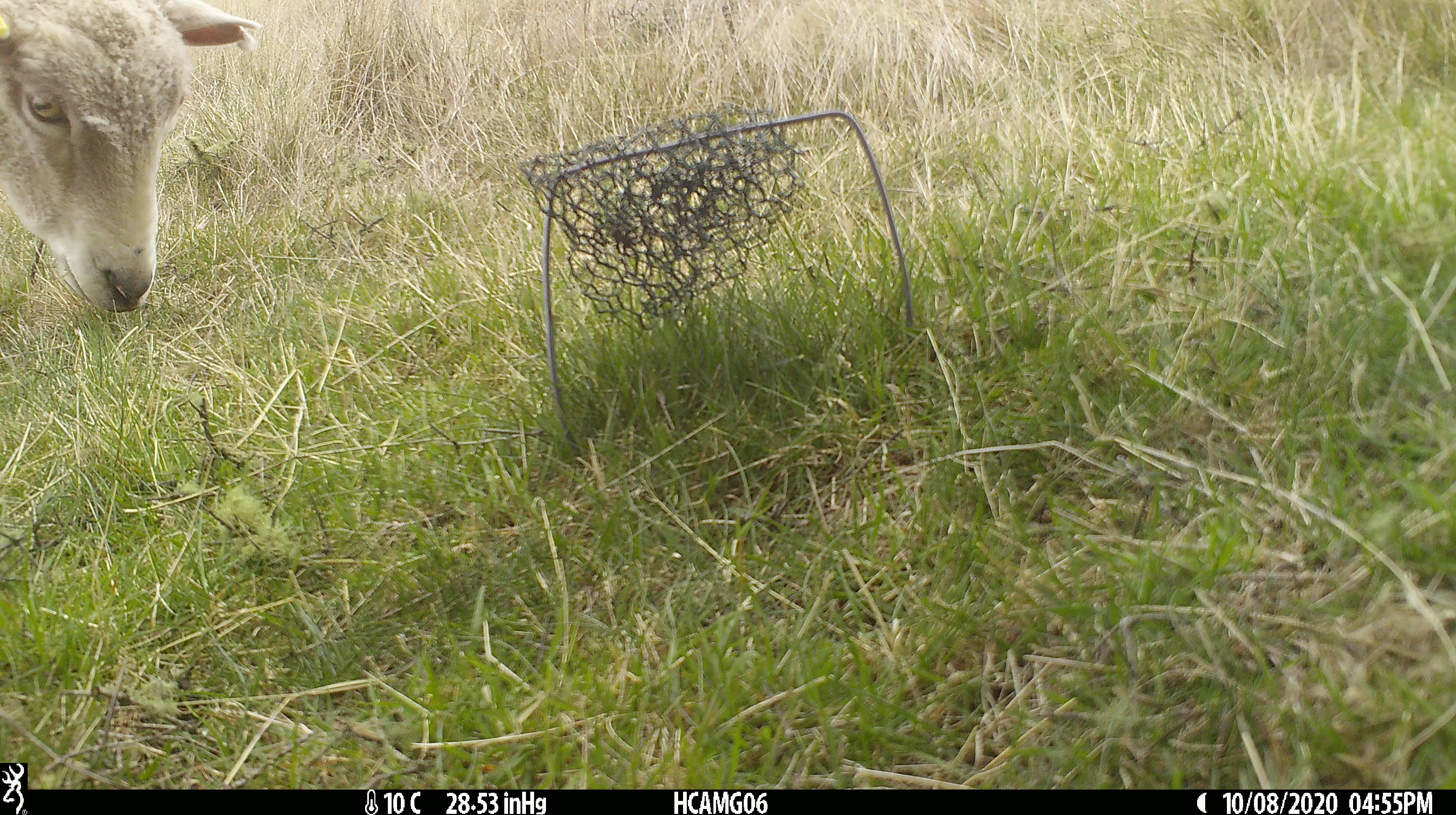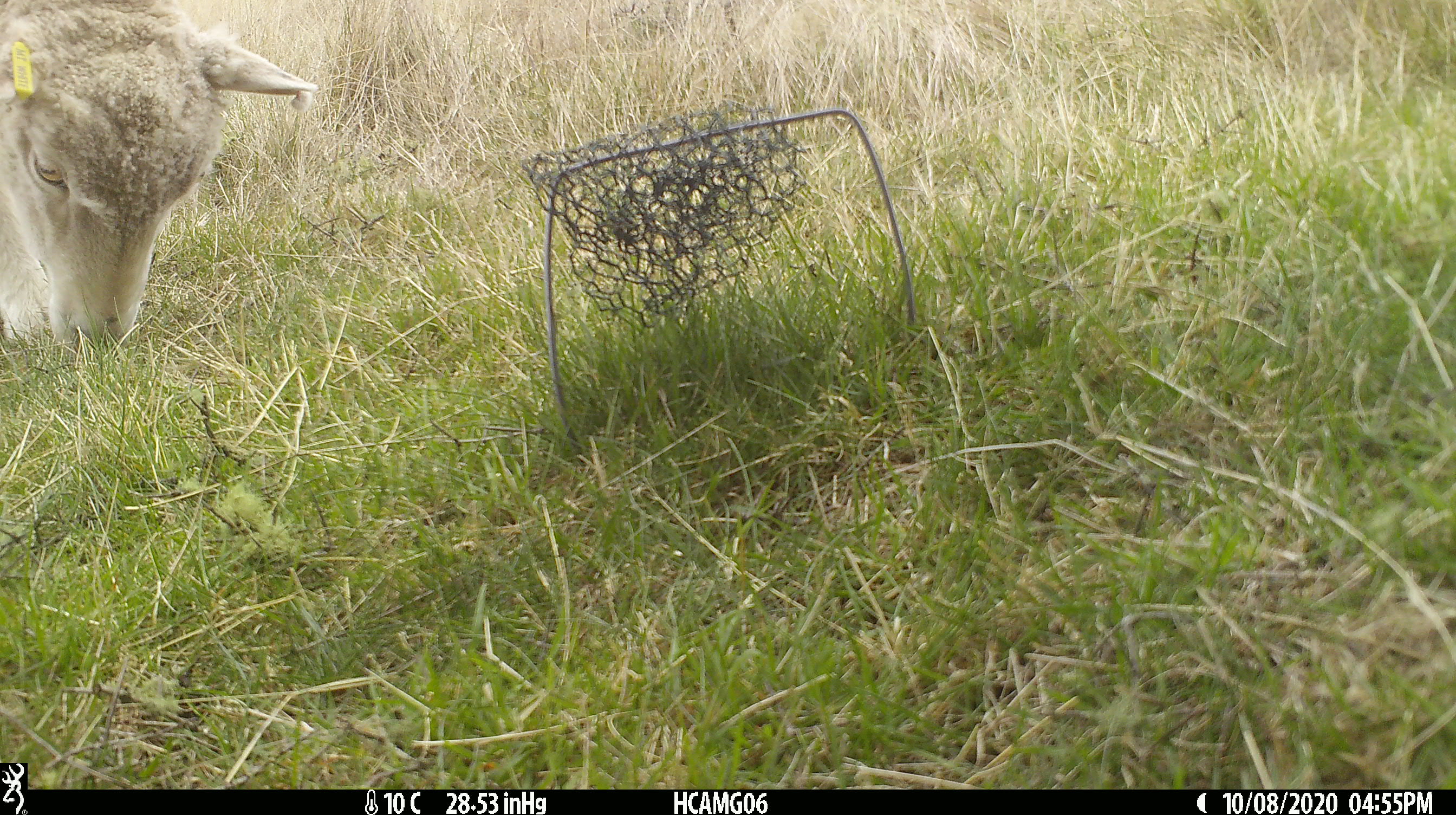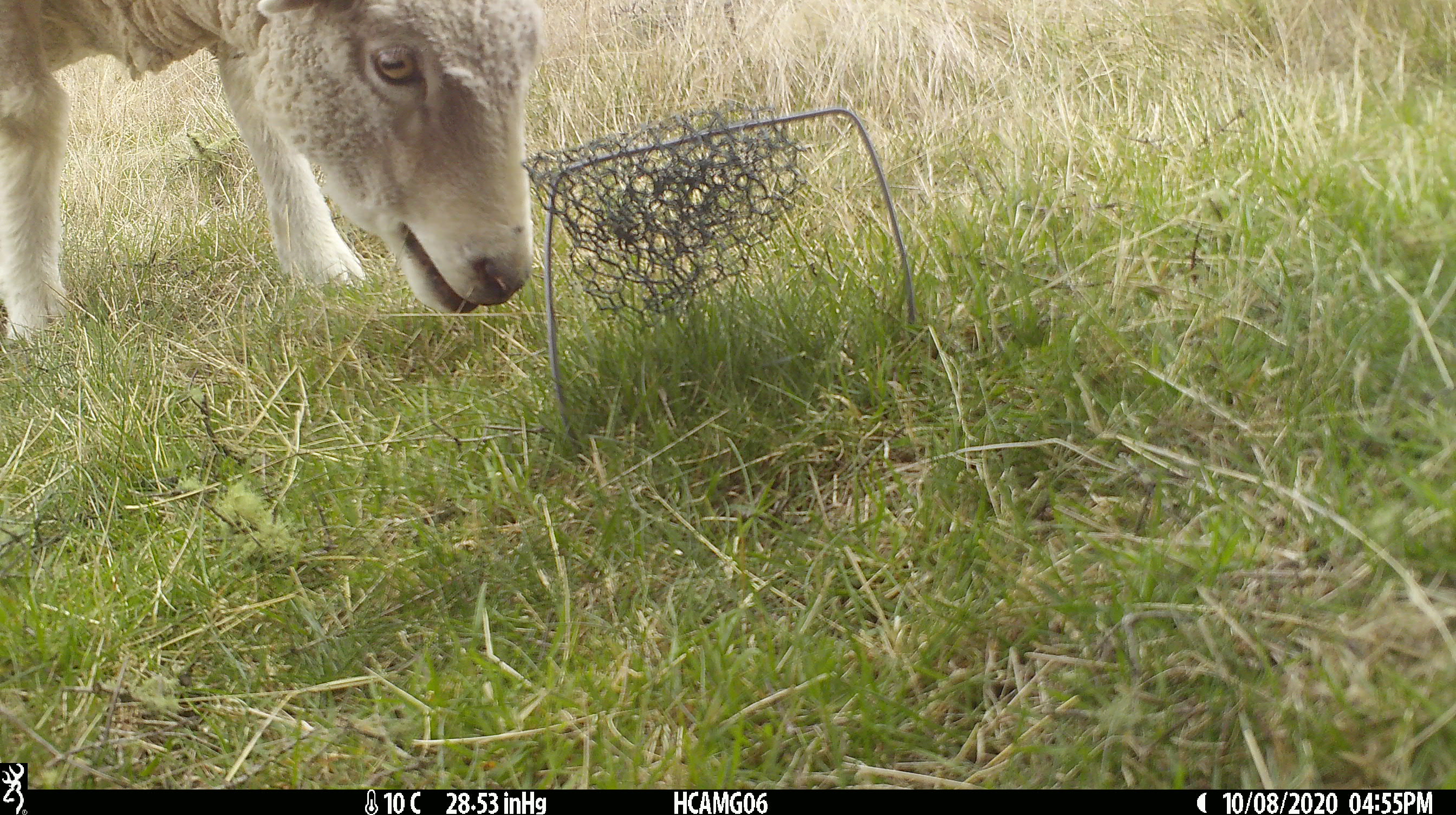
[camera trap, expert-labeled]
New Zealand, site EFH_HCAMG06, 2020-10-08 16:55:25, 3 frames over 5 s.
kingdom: Animalia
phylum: Chordata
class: Mammalia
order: Artiodactyla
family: Bovidae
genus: Ovis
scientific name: Ovis aries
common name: domestic sheep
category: sheep